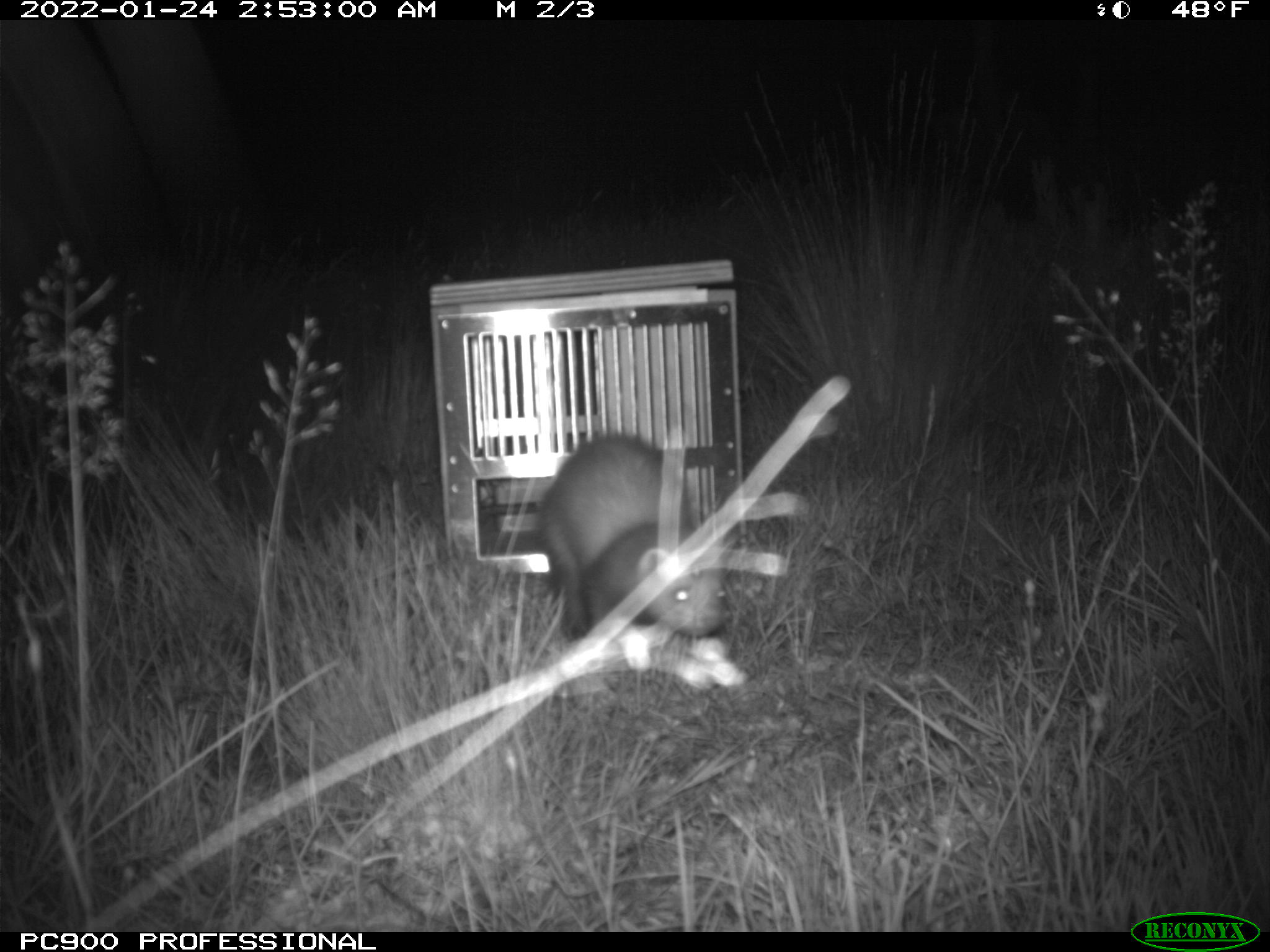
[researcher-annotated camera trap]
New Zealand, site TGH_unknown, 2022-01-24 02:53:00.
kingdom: Animalia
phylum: Chordata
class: Mammalia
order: Carnivora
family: Mustelidae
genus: Mustela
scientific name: Mustela furo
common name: ferret